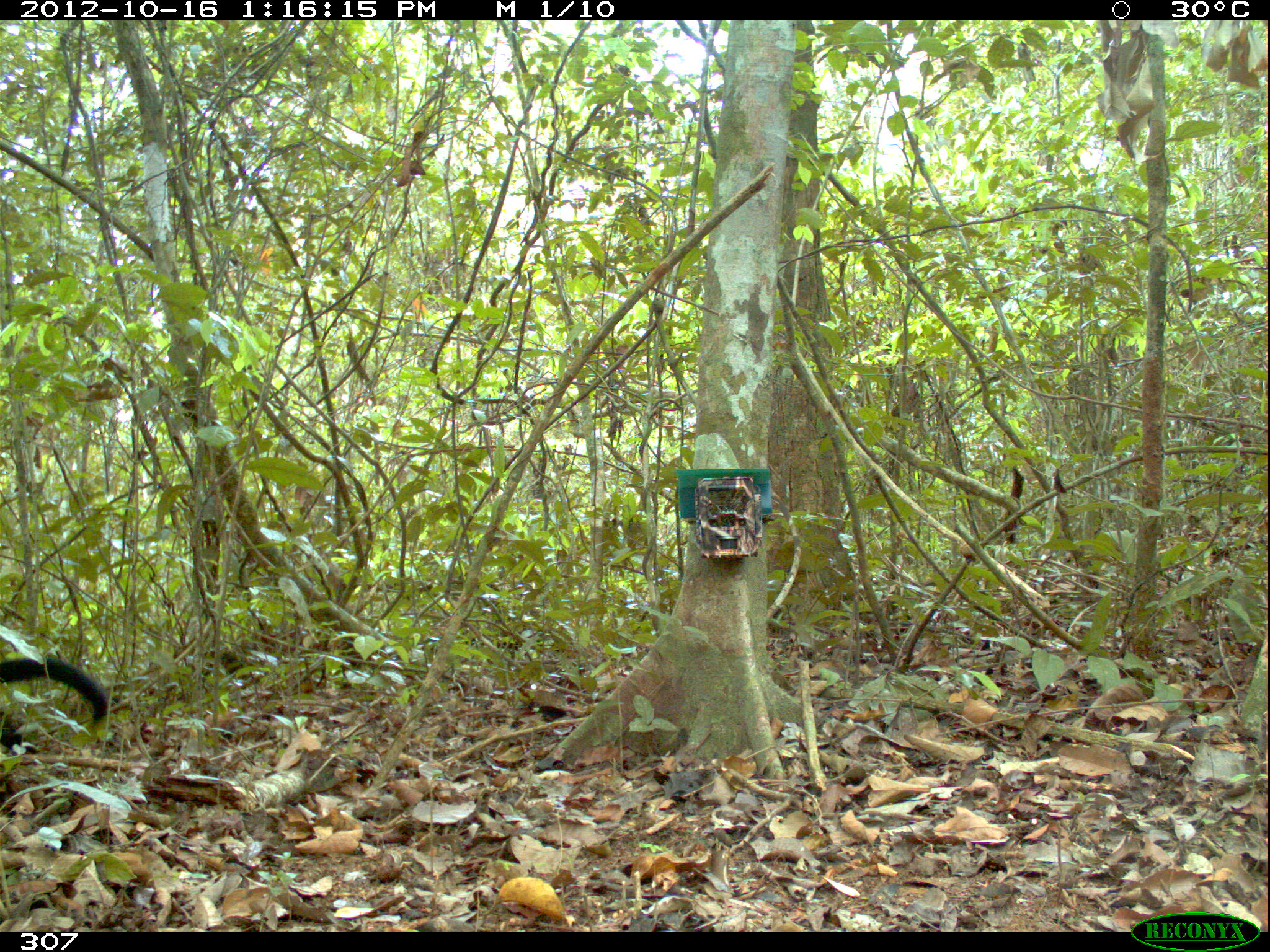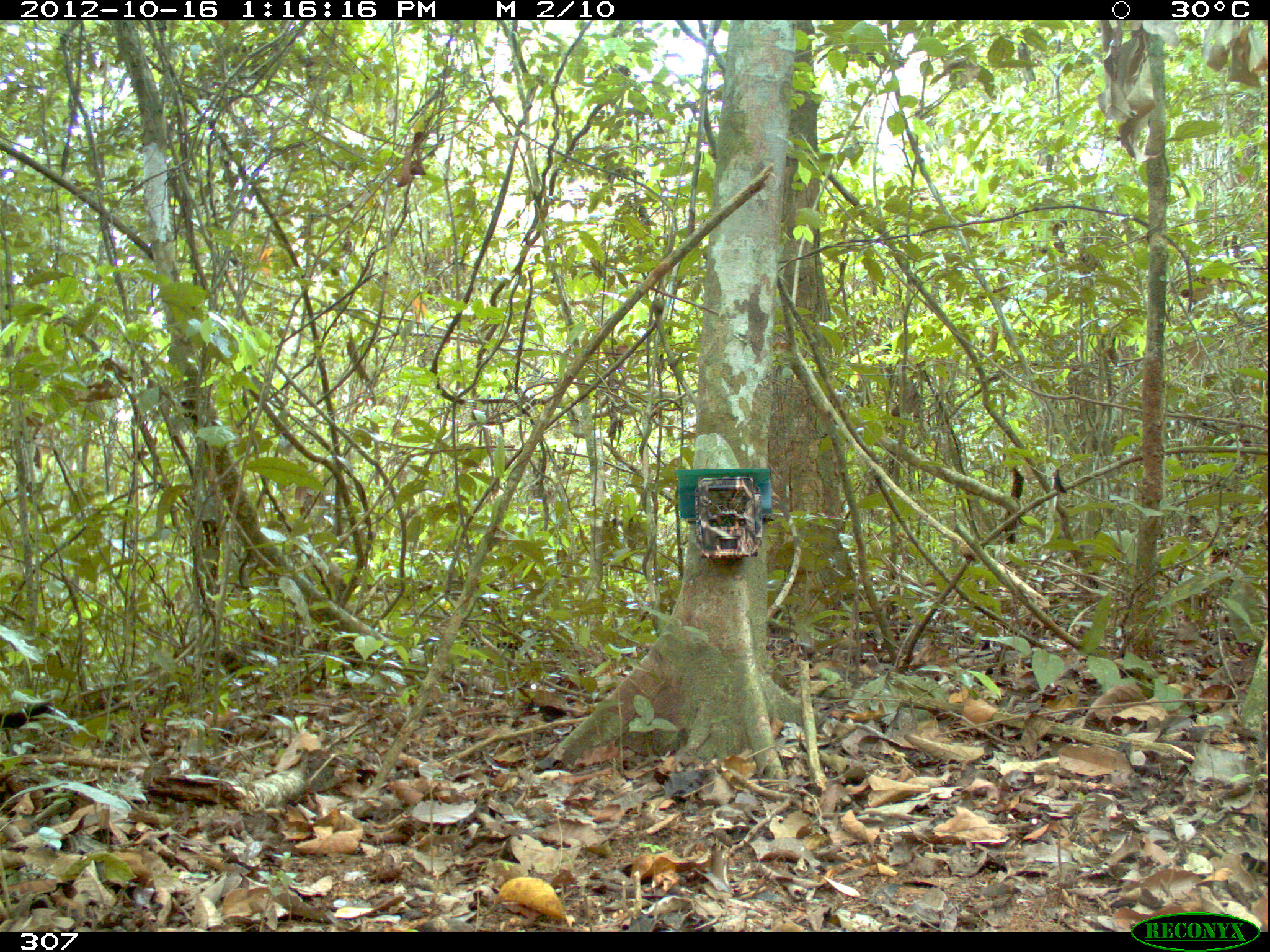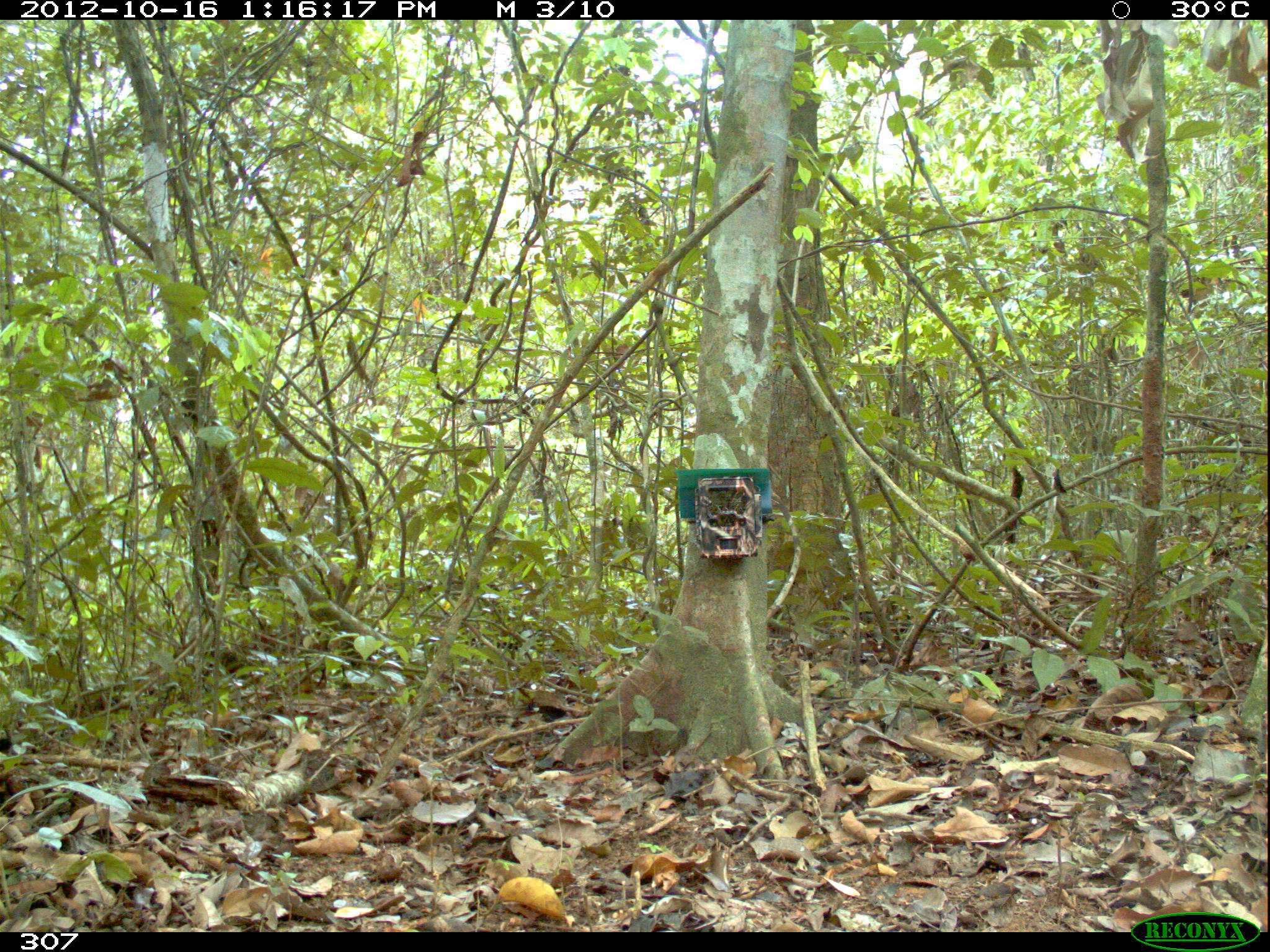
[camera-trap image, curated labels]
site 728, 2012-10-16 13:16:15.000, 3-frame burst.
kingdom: Animalia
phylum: Chordata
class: Mammalia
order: Primates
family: Cebidae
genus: Sapajus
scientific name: Sapajus apella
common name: tufted capuchin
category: cebus apella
Cebus apella (tufted capuchin) (Sapajus apella).